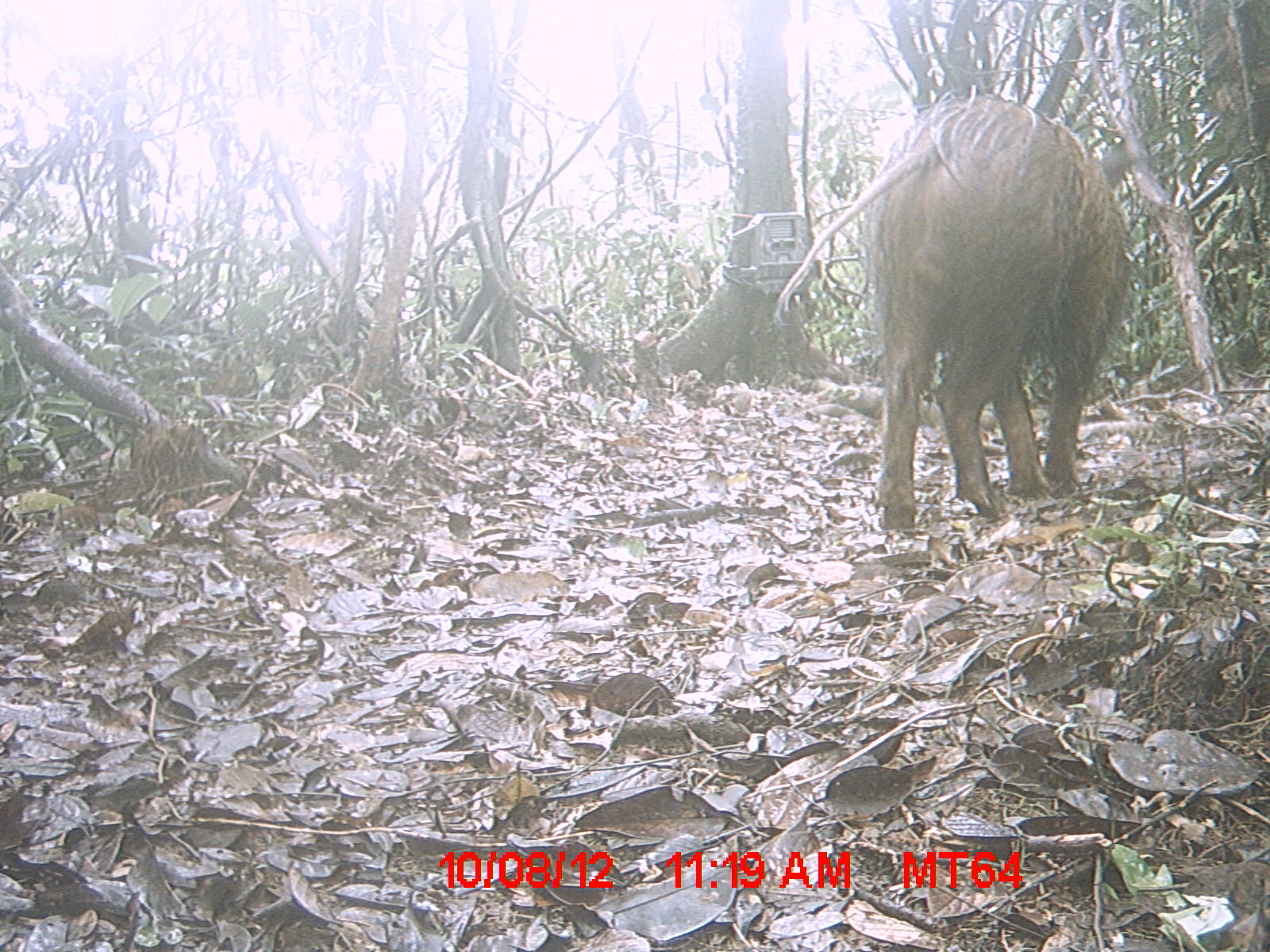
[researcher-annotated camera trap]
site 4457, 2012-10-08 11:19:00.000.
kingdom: Animalia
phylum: Chordata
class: Mammalia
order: Artiodactyla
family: Suidae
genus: Potamochoerus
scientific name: Potamochoerus larvatus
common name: bushpig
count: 1